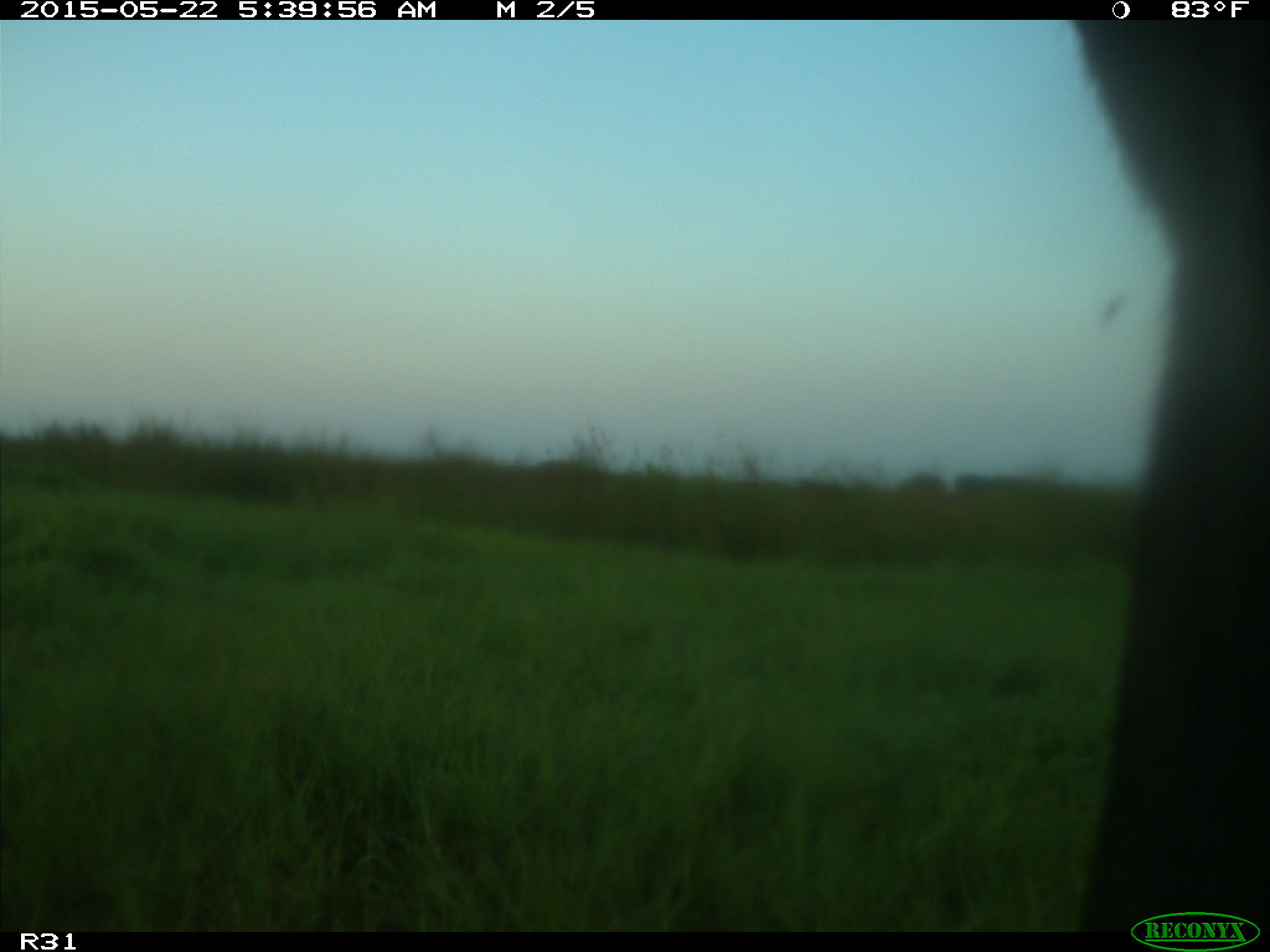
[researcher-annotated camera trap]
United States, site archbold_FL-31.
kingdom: Animalia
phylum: Chordata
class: Mammalia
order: Artiodactyla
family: Bovidae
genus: Bos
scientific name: Bos taurus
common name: domestic cow